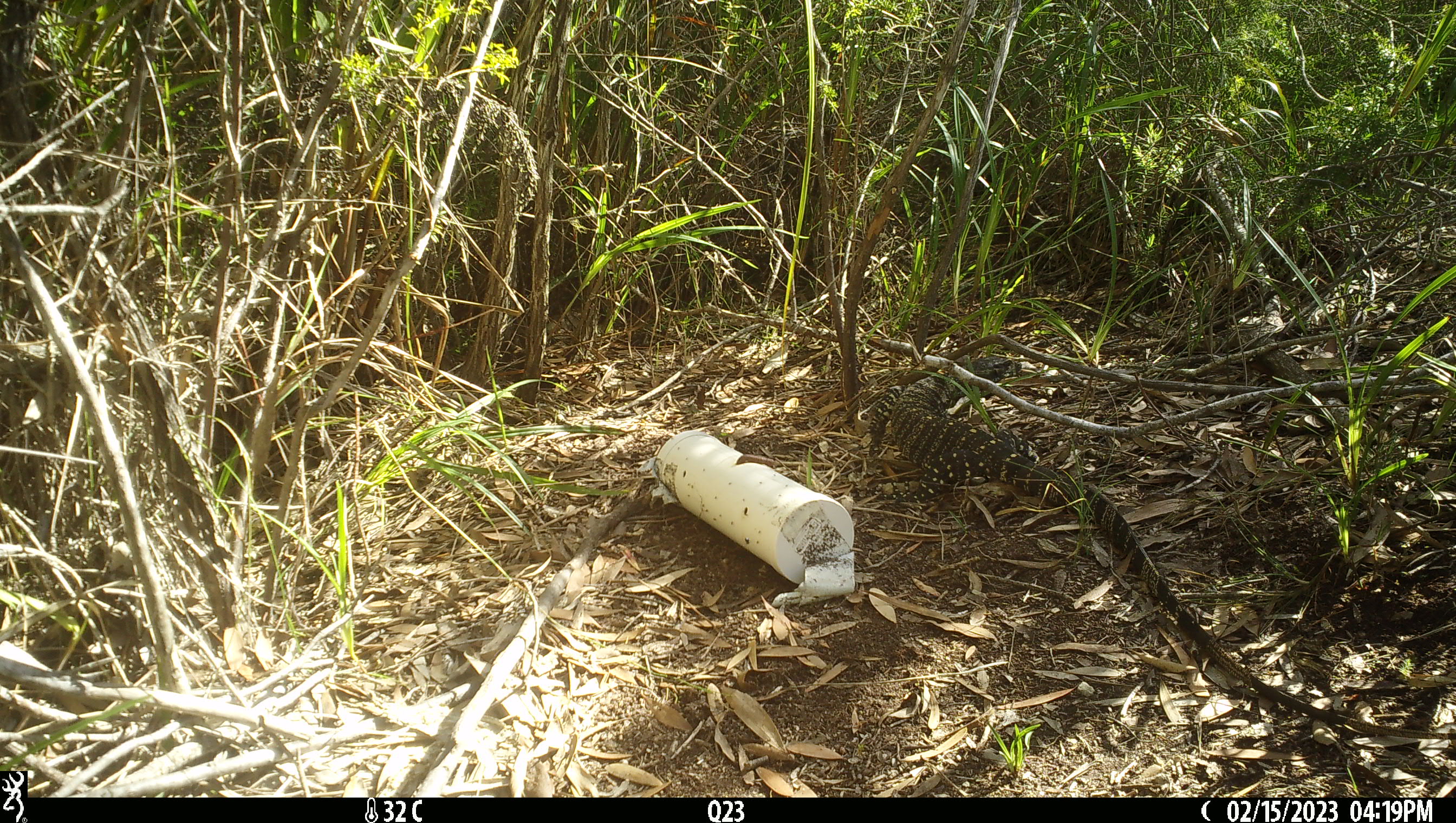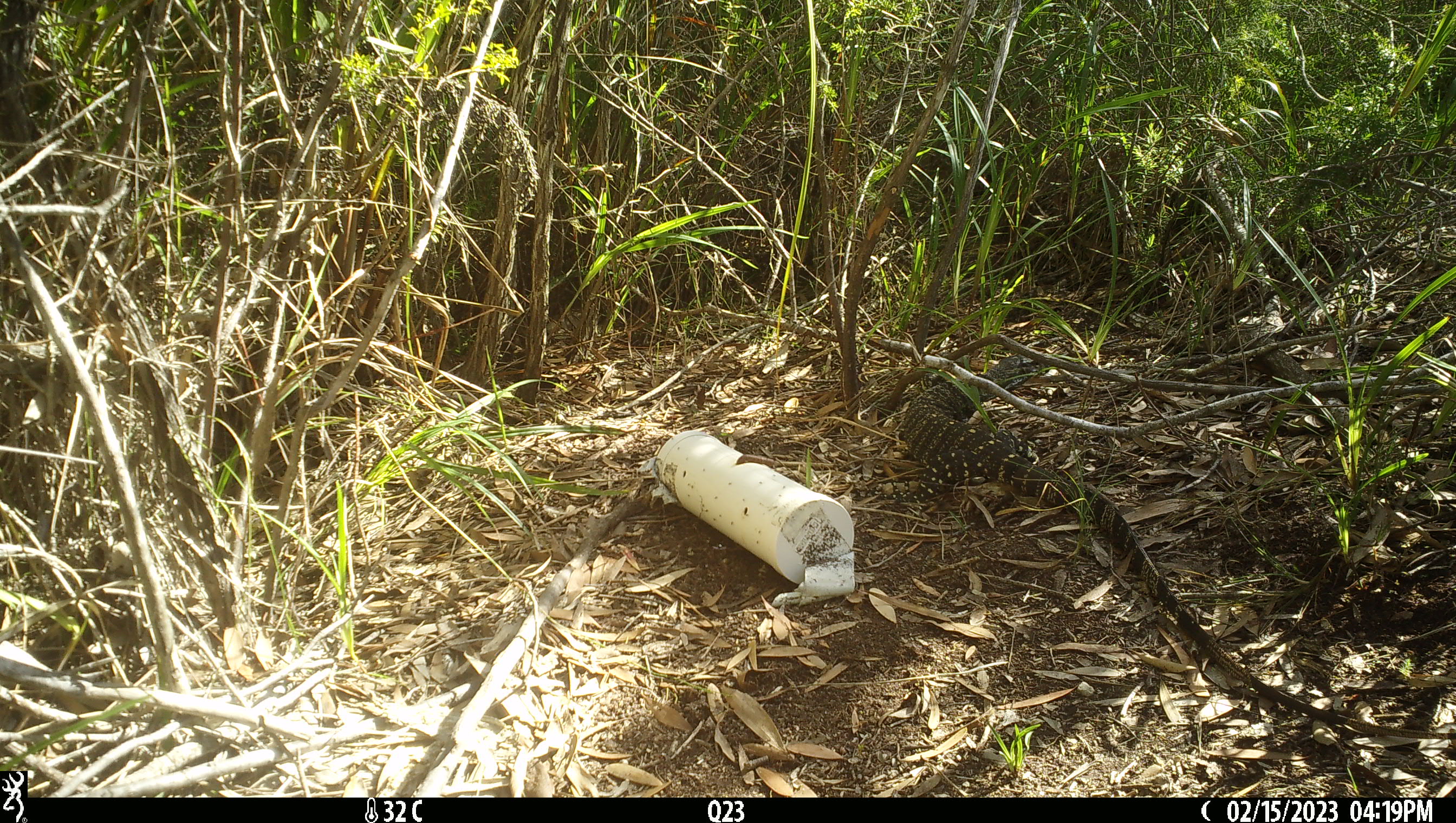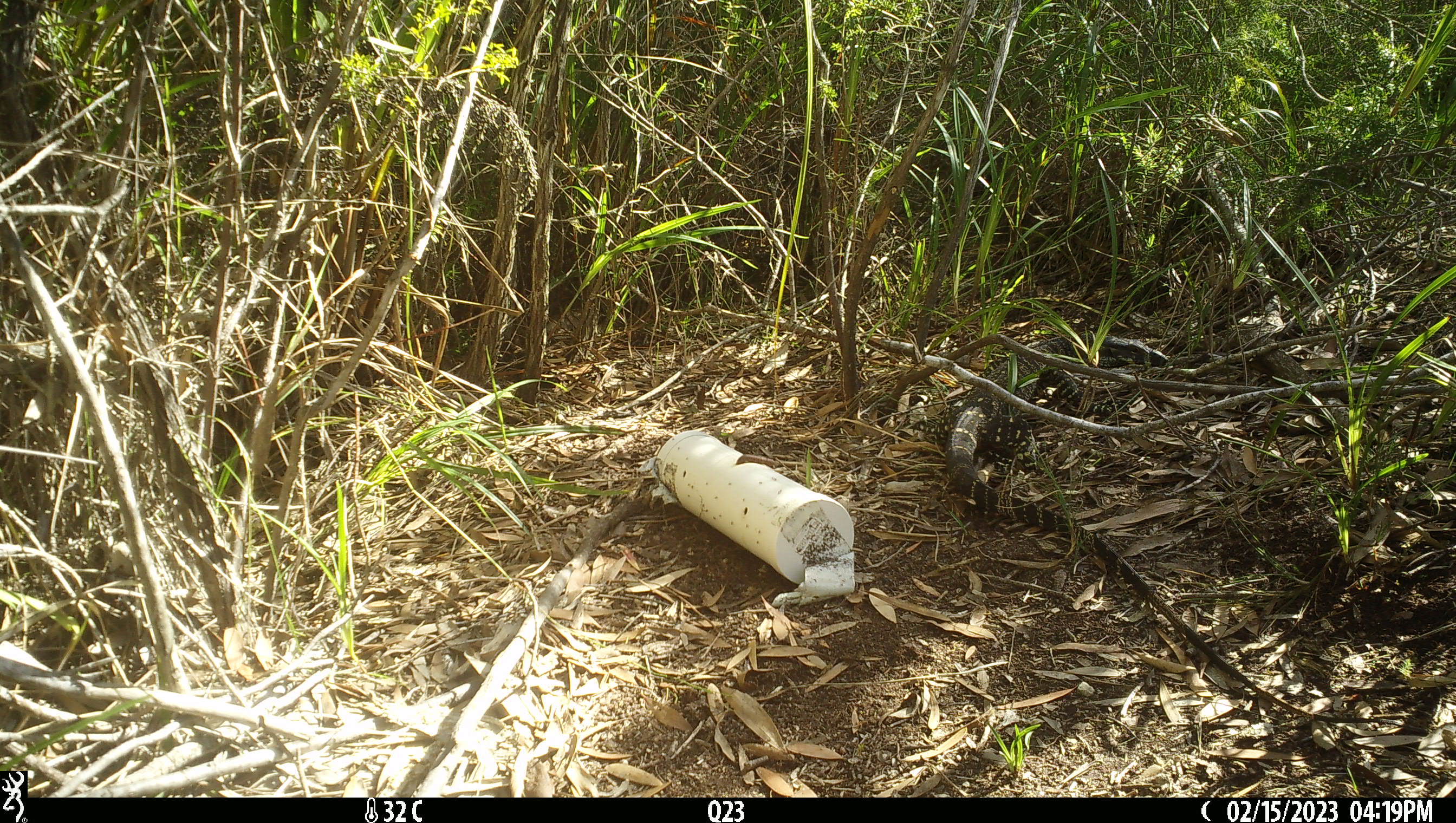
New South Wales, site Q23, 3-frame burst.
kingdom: Animalia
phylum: Chordata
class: Reptilia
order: Squamata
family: Varanidae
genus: Varanus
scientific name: Varanus varius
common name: lace monitor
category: goanna